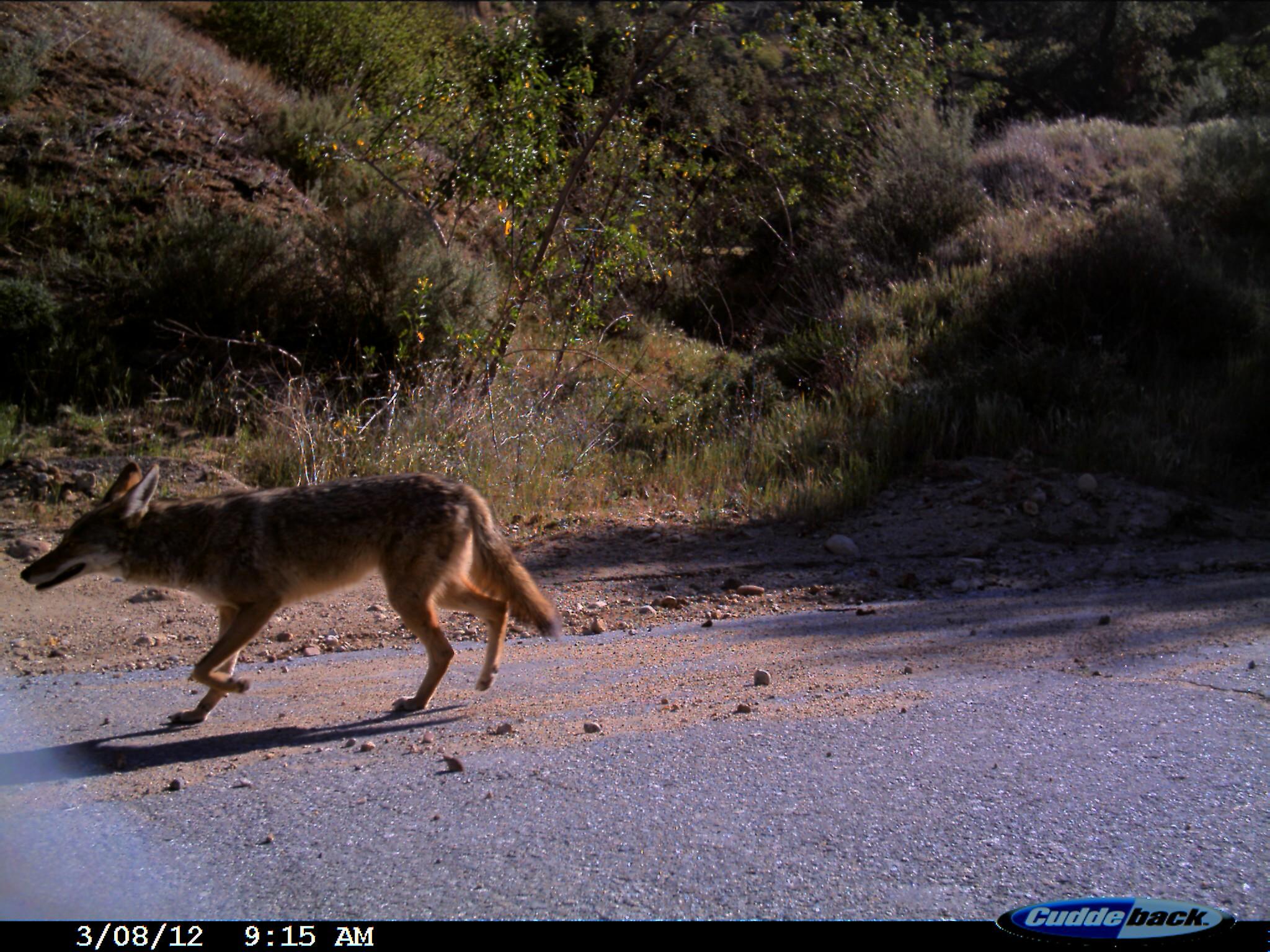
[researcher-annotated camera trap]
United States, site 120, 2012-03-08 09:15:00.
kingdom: Animalia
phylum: Chordata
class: Mammalia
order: Carnivora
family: Canidae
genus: Canis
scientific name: Canis latrans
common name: coyote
Coyote (Canis latrans).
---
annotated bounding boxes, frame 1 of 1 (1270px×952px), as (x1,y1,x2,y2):
coyote: (19,452,565,735)